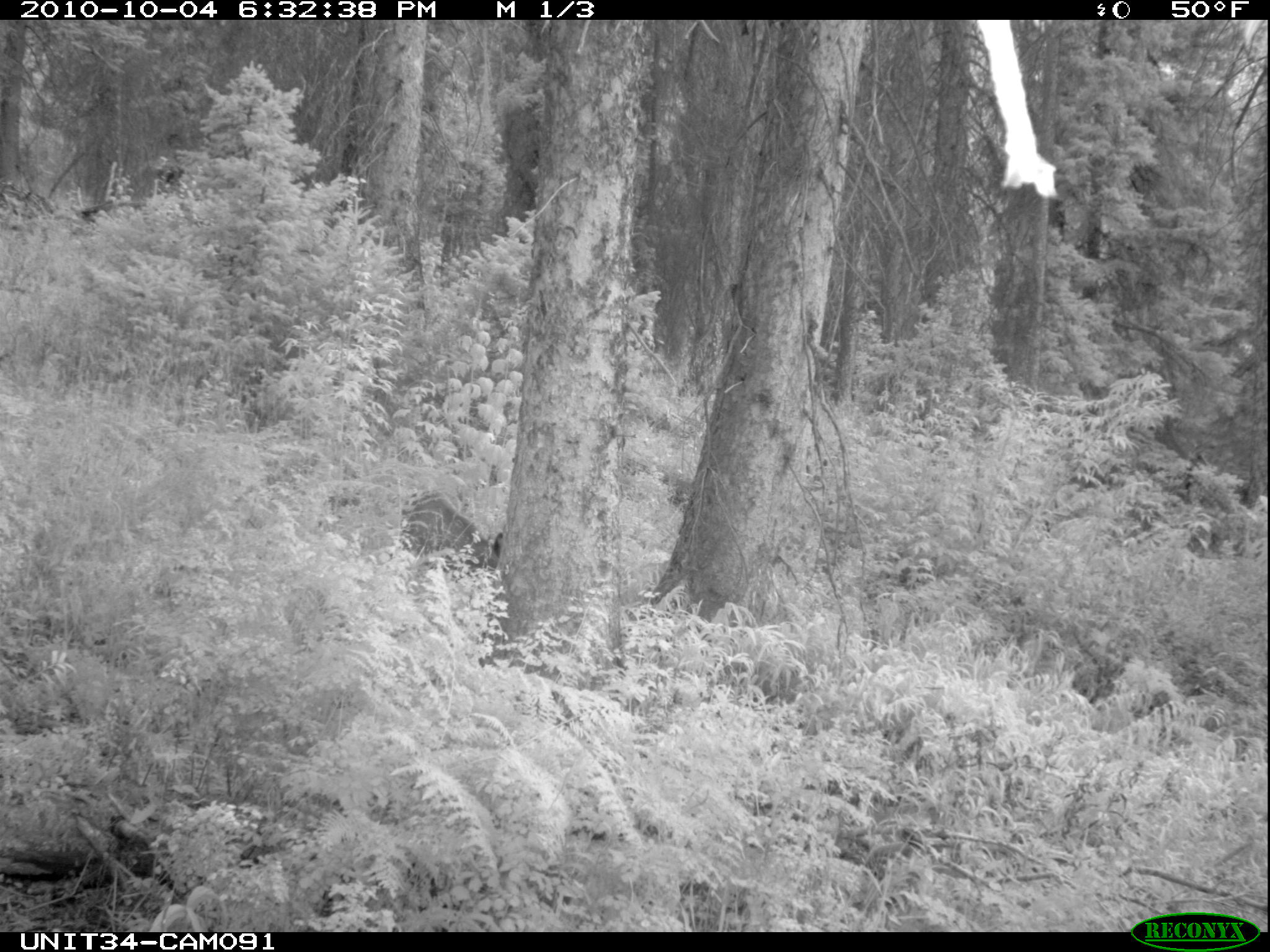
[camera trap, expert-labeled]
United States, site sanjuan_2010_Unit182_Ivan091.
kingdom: Animalia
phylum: Chordata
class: Mammalia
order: Artiodactyla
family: Cervidae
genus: Odocoileus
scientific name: Odocoileus hemionus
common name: mule deer